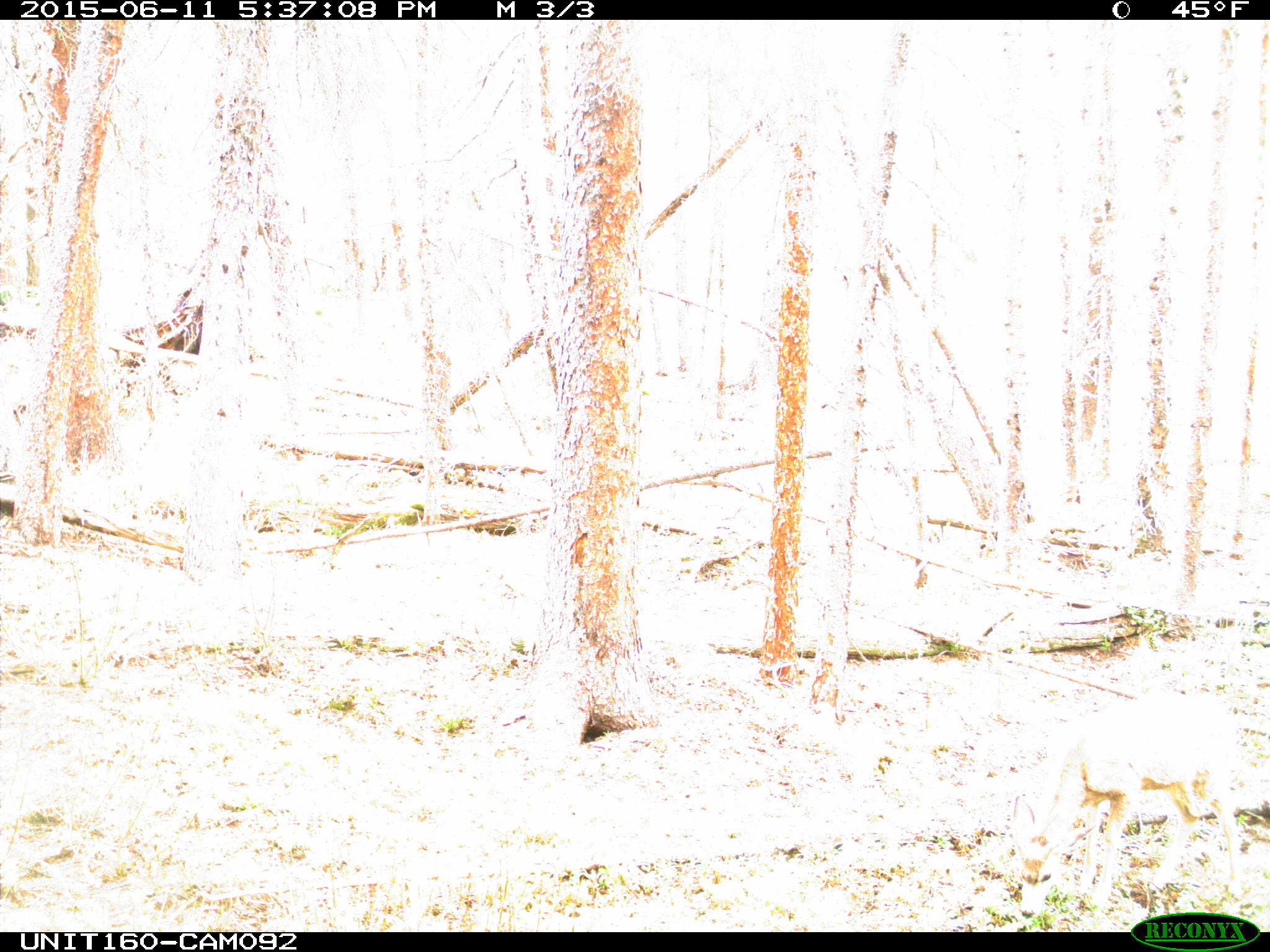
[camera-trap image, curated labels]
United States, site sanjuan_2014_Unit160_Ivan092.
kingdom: Animalia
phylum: Chordata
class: Mammalia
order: Artiodactyla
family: Cervidae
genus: Odocoileus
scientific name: Odocoileus hemionus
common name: mule deer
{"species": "Odocoileus hemionus (mule deer)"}